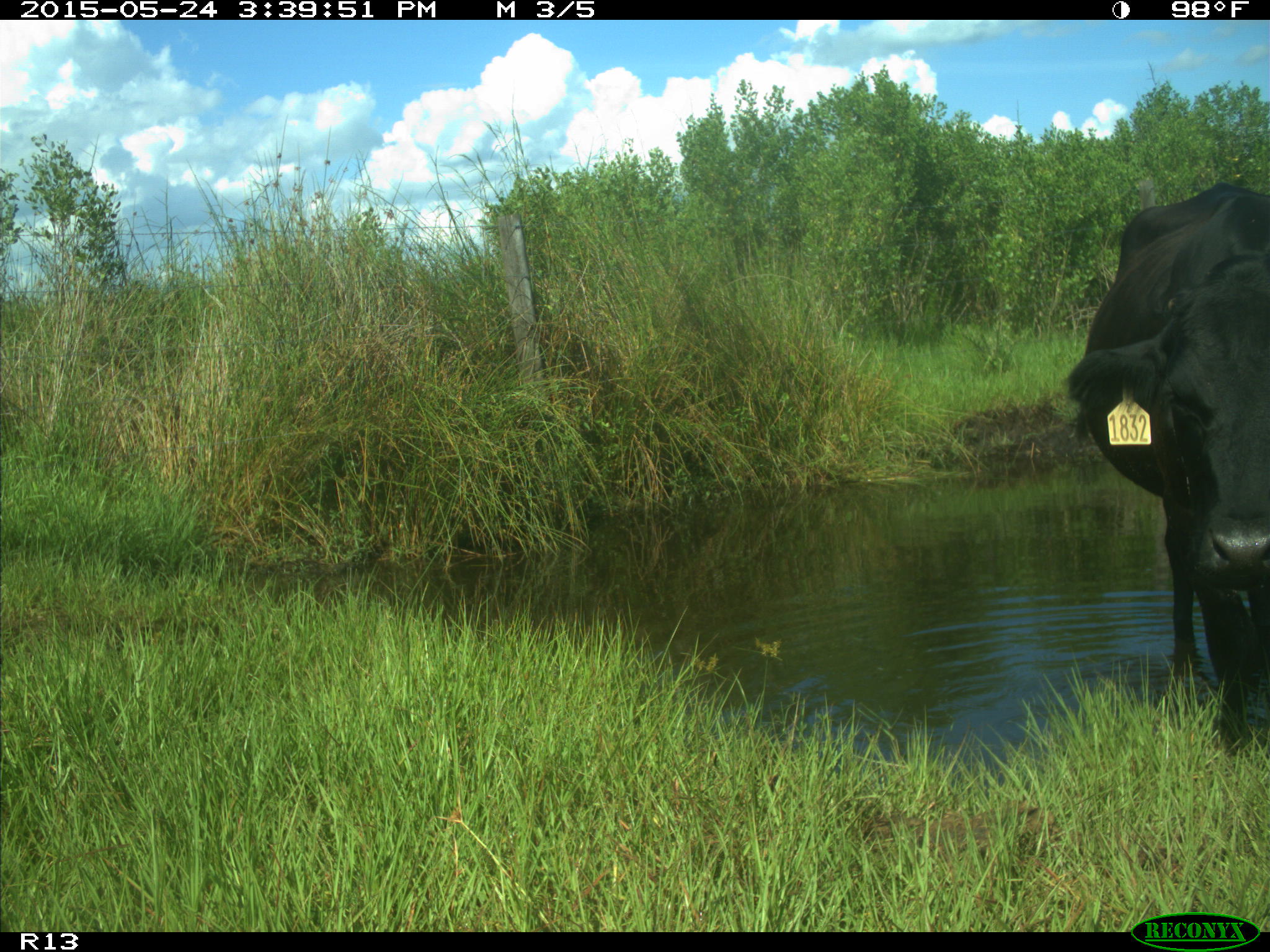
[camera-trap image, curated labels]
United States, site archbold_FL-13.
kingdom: Animalia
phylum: Chordata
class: Mammalia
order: Artiodactyla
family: Bovidae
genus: Bos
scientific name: Bos taurus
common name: domestic cow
Bos taurus (domestic cow).